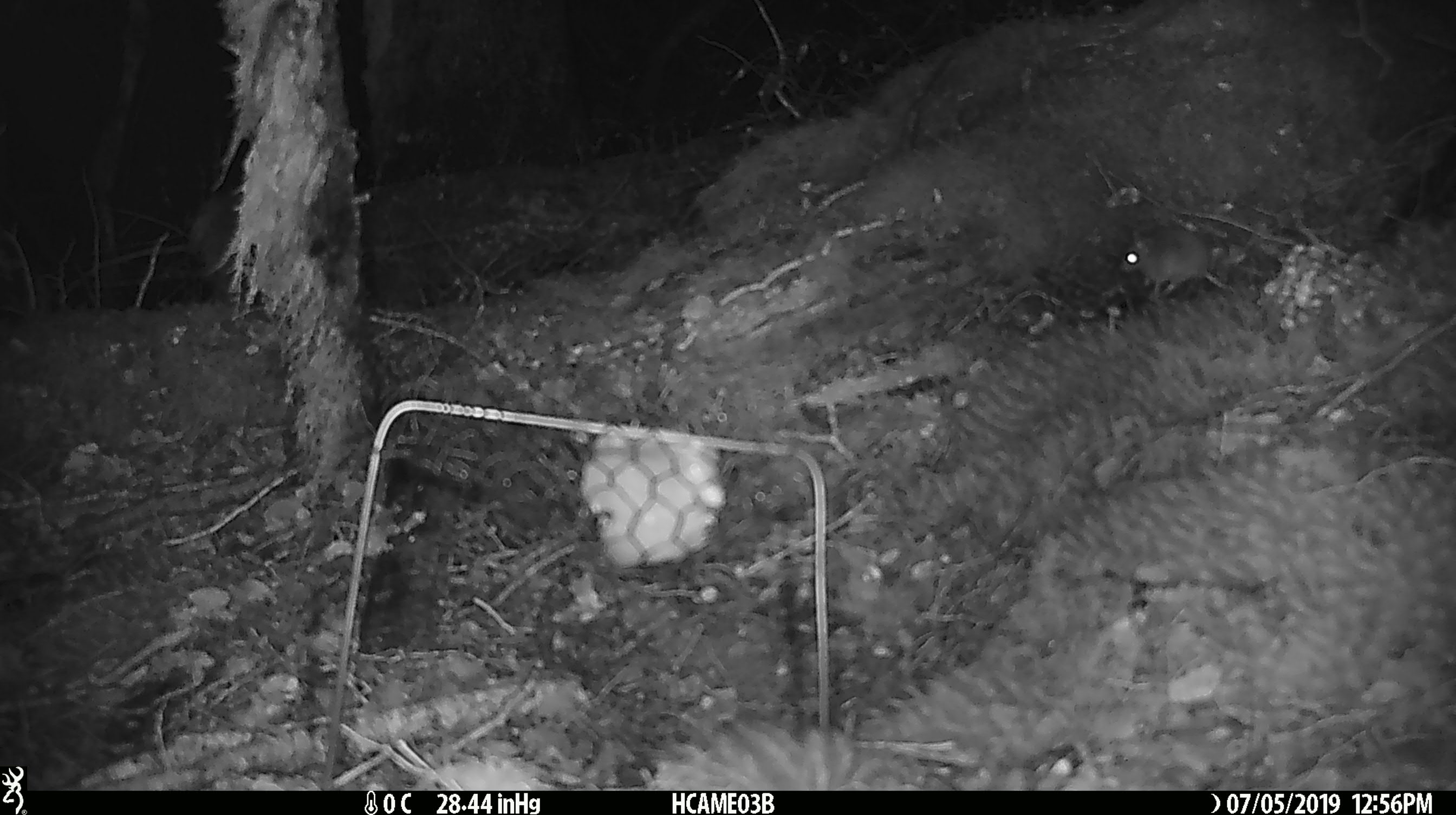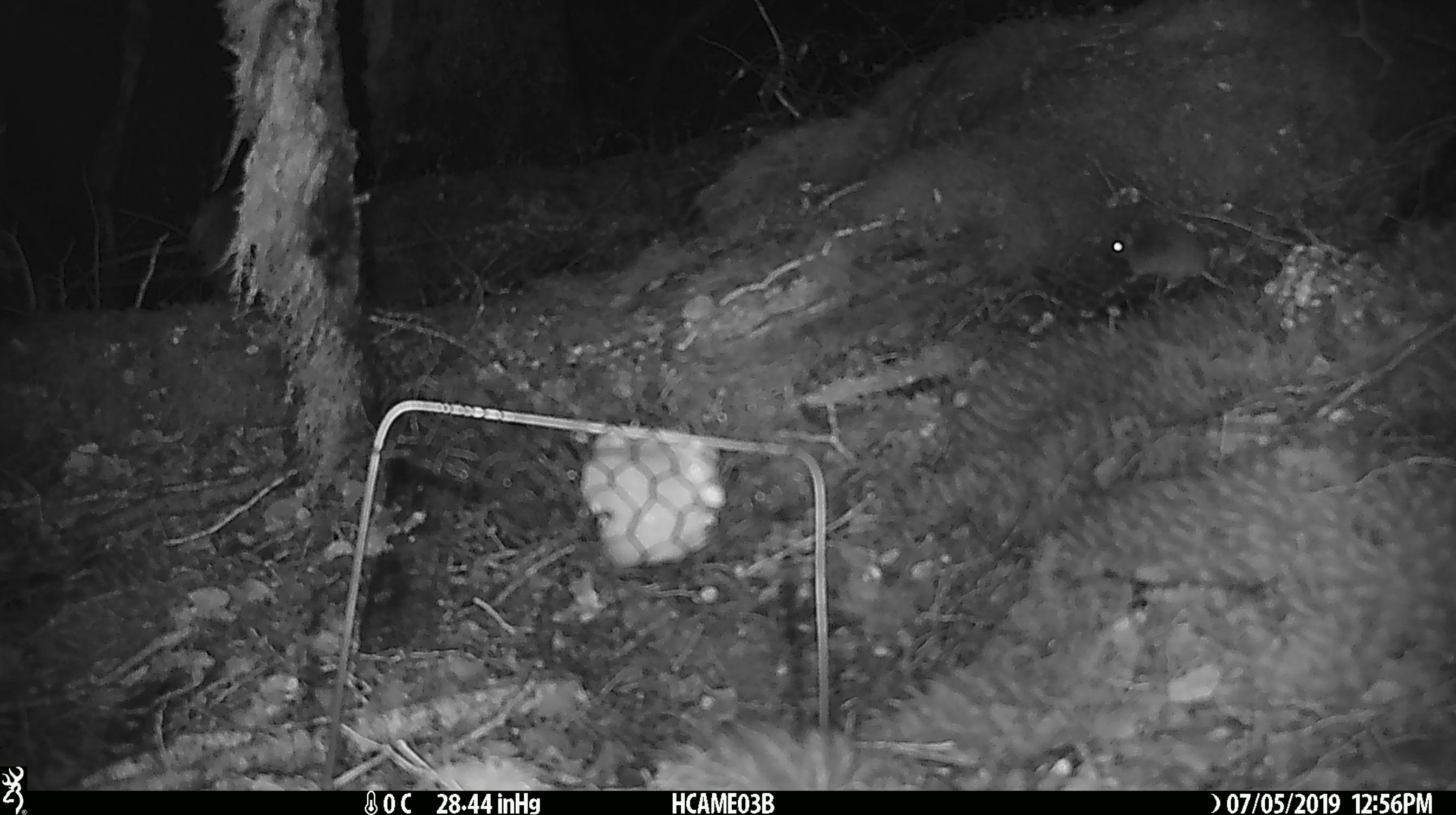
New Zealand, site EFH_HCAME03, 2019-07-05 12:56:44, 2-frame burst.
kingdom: Animalia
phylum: Chordata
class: Mammalia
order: Rodentia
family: Muridae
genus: Mus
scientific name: Mus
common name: mouse